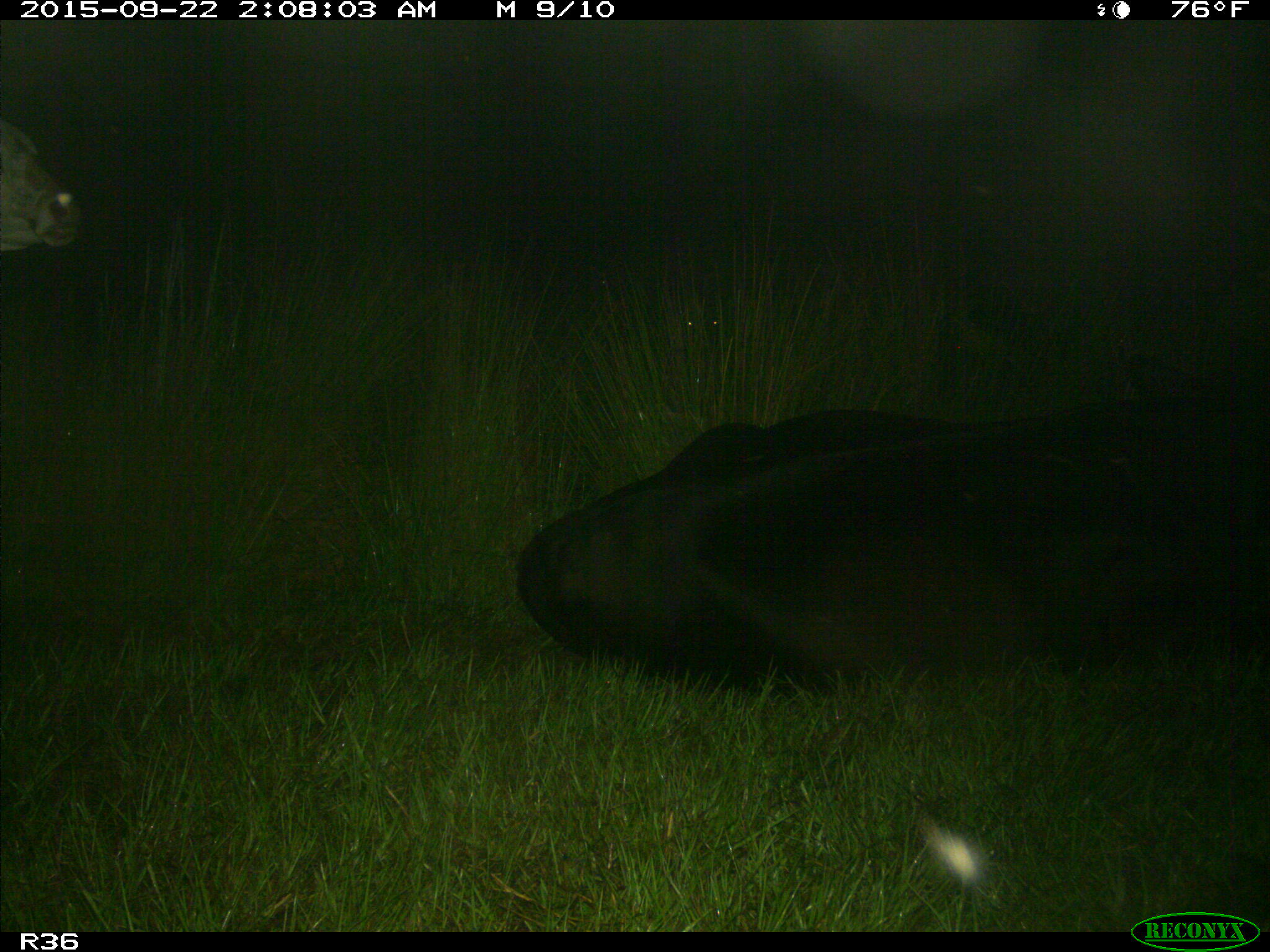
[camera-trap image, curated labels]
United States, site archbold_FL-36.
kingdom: Animalia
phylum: Chordata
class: Mammalia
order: Artiodactyla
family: Bovidae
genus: Bos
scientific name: Bos taurus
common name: domestic cow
Bos taurus (domestic cow).